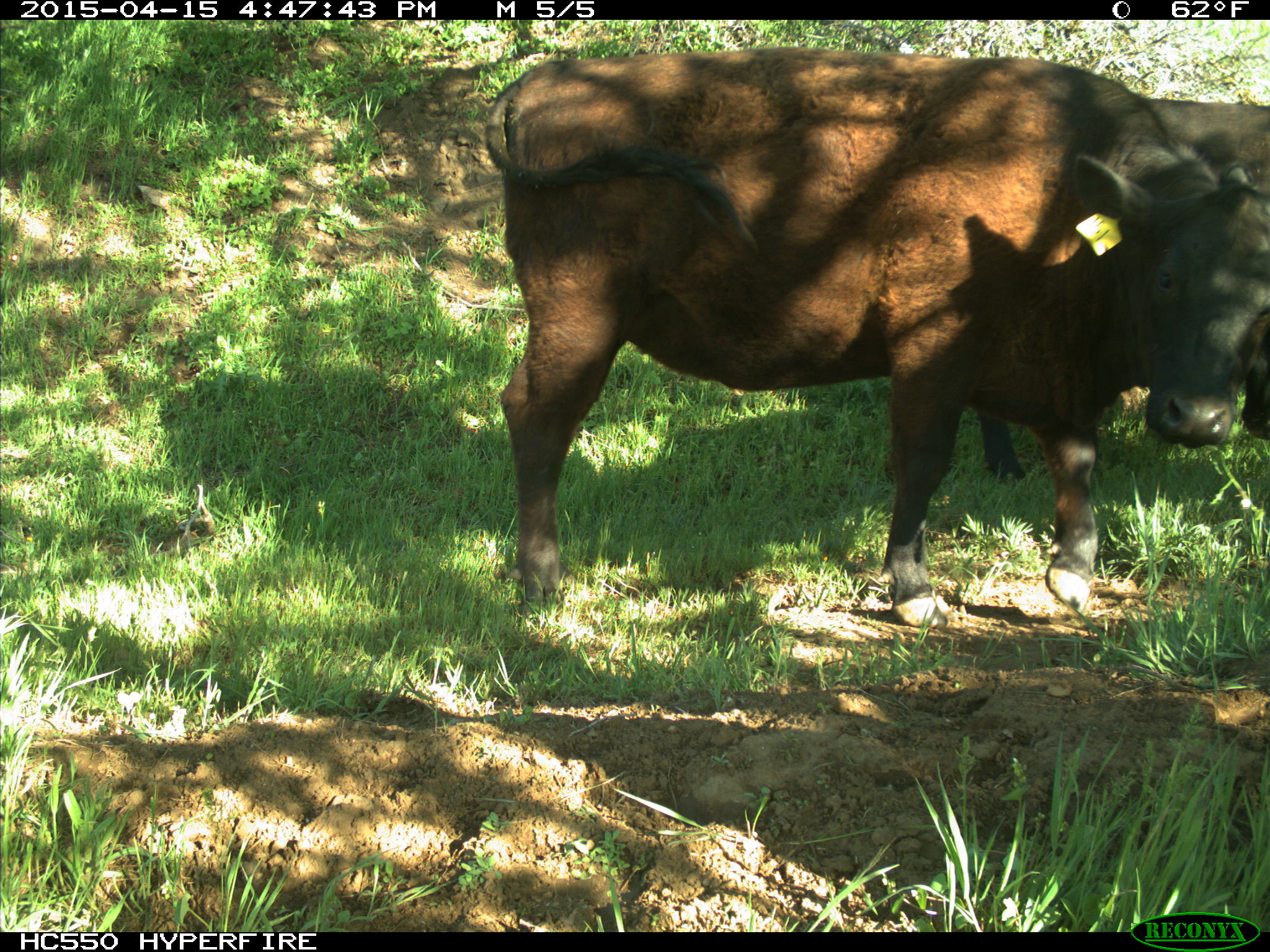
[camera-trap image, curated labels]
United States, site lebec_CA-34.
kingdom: Animalia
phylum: Chordata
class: Mammalia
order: Artiodactyla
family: Bovidae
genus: Bos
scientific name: Bos taurus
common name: domestic cow